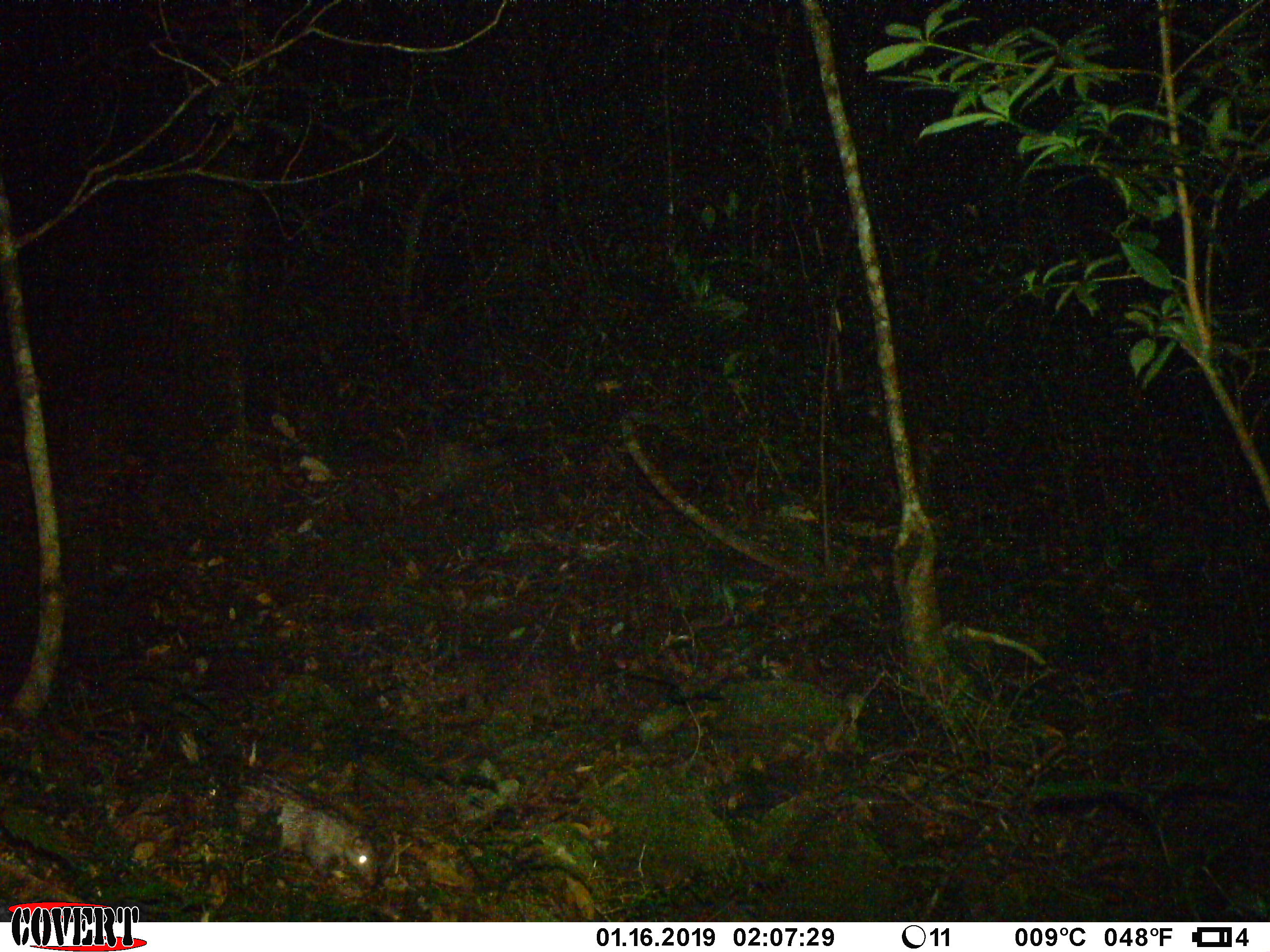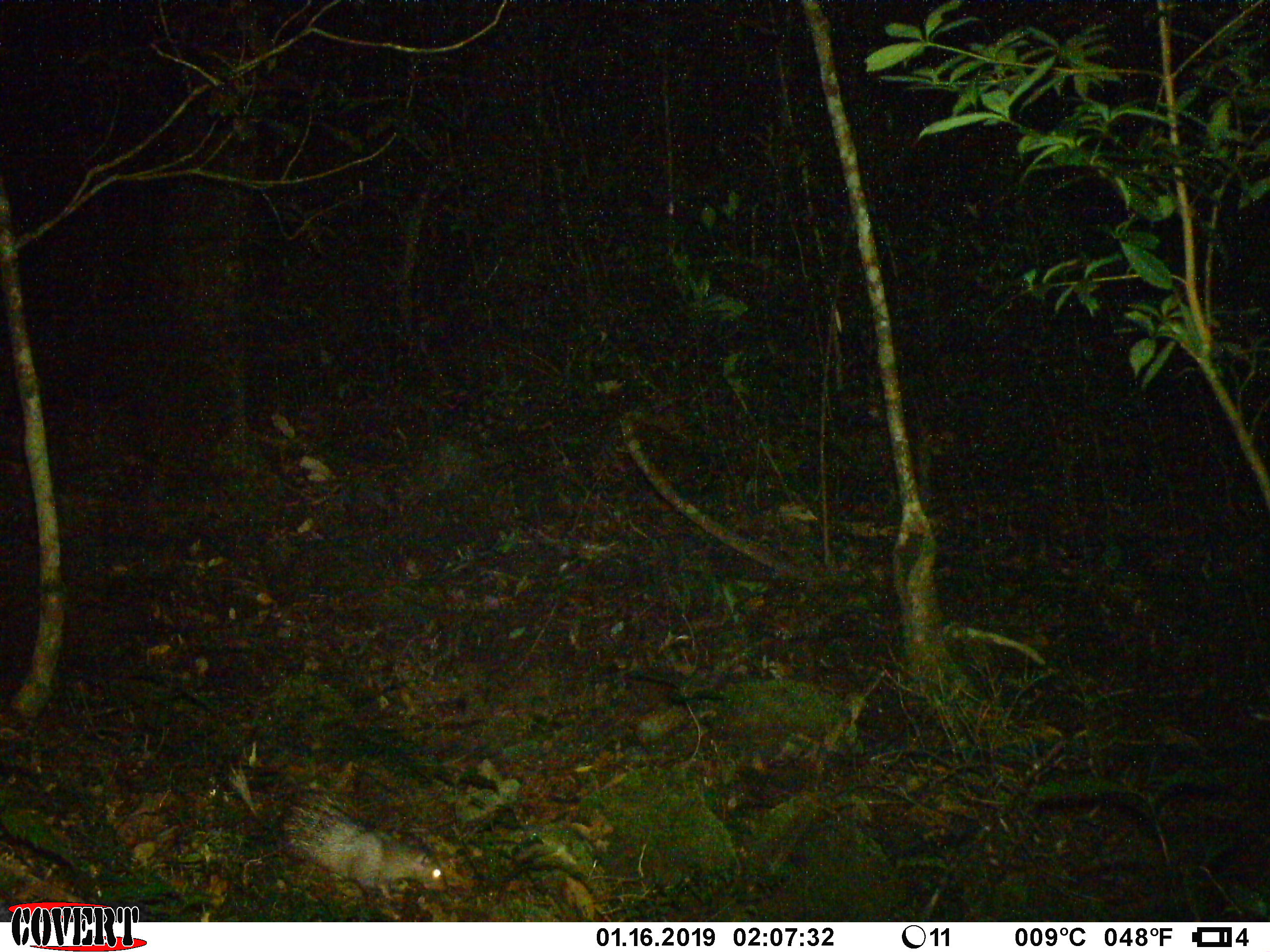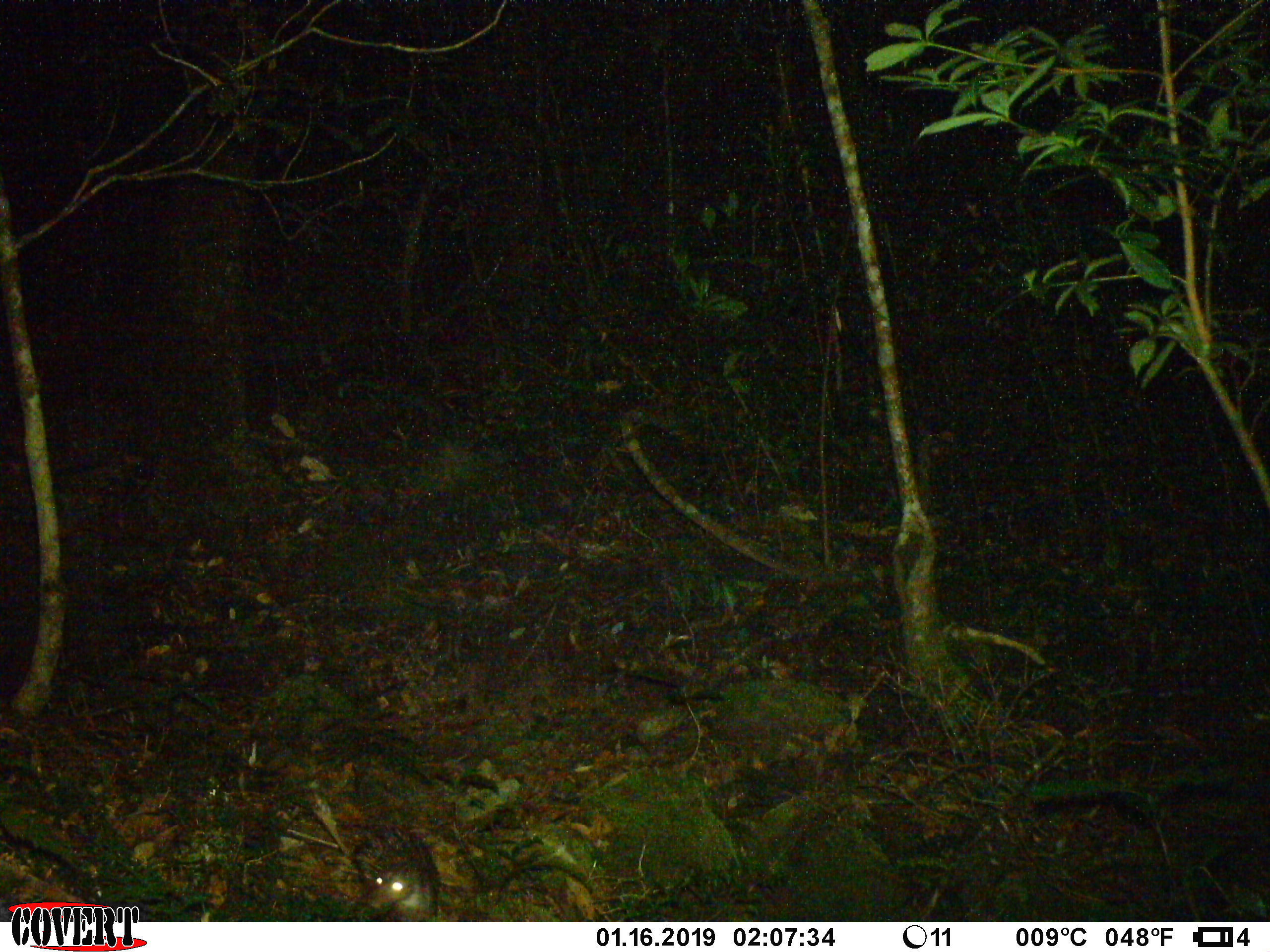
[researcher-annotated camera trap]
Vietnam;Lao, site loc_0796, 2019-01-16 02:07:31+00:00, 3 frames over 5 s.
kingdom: Animalia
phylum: Chordata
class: Mammalia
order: Rodentia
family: Hystricidae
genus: Atherurus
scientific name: Atherurus macrourus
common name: asiatic brush-tailed porcupine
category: asiatic brush tailed porcupine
Asiatic brush tailed porcupine (asiatic brush-tailed porcupine) (Atherurus macrourus). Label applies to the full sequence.